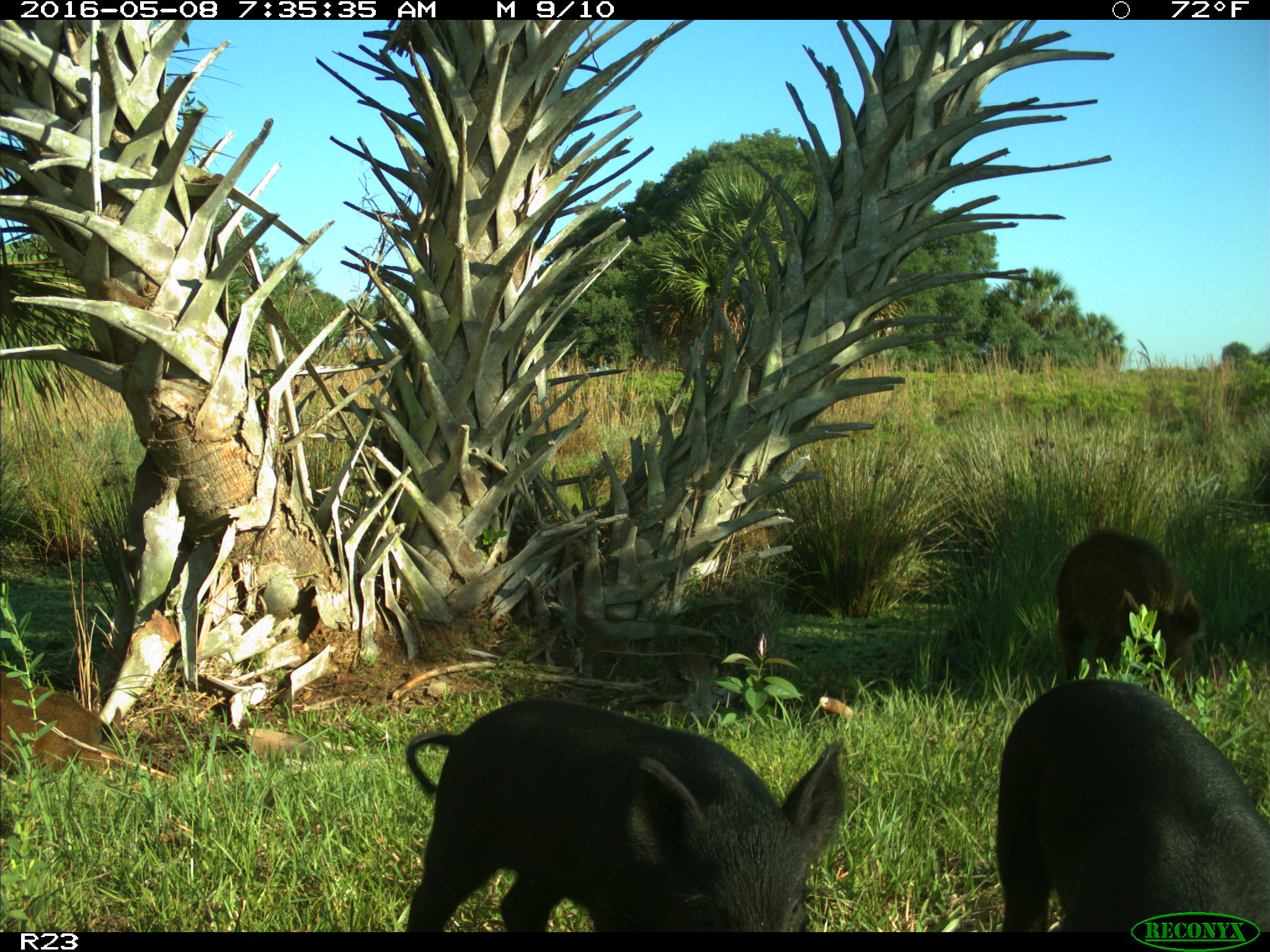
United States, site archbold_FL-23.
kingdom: Animalia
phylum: Chordata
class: Mammalia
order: Artiodactyla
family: Suidae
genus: Sus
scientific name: Sus scrofa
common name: wild boar